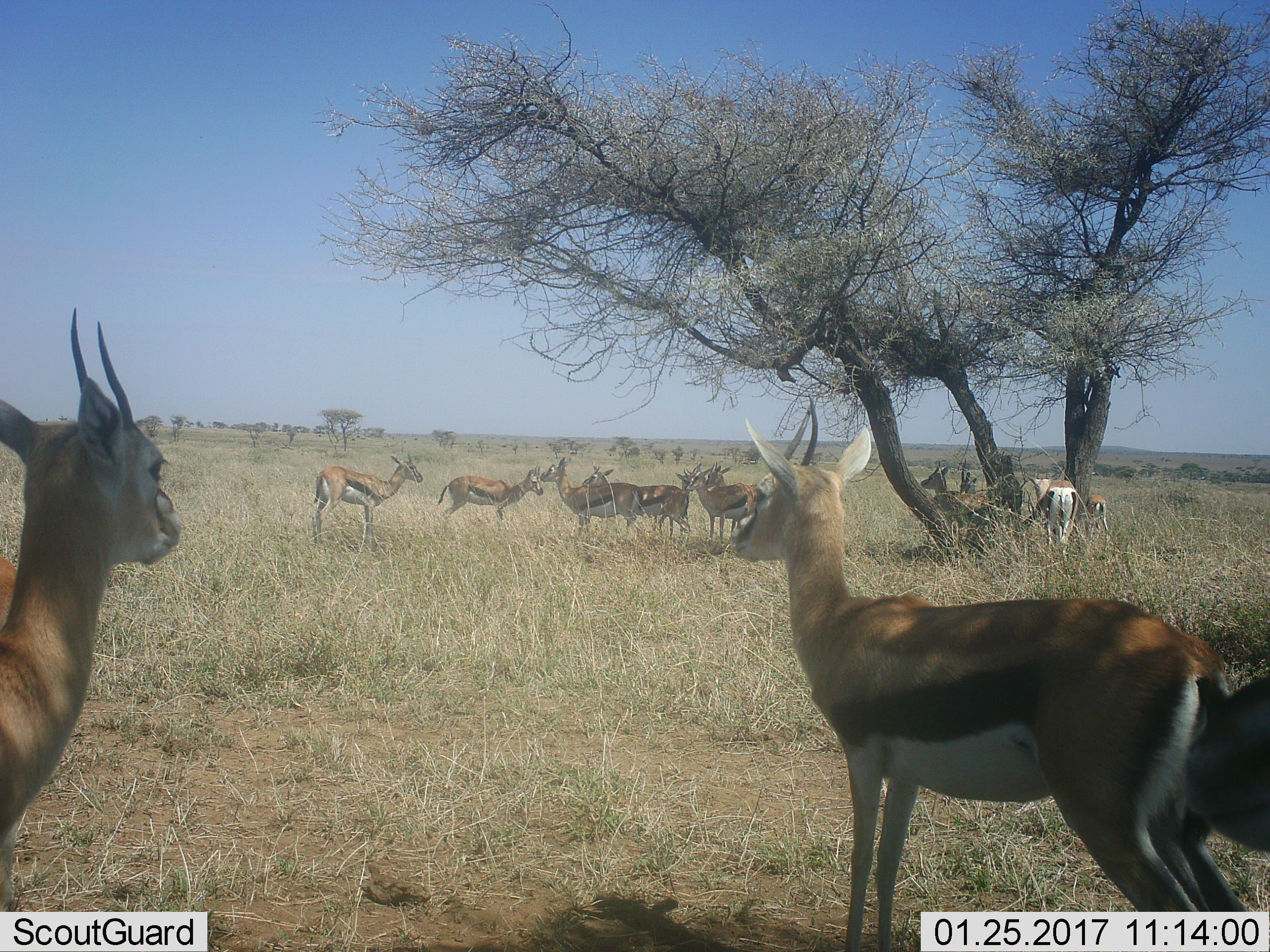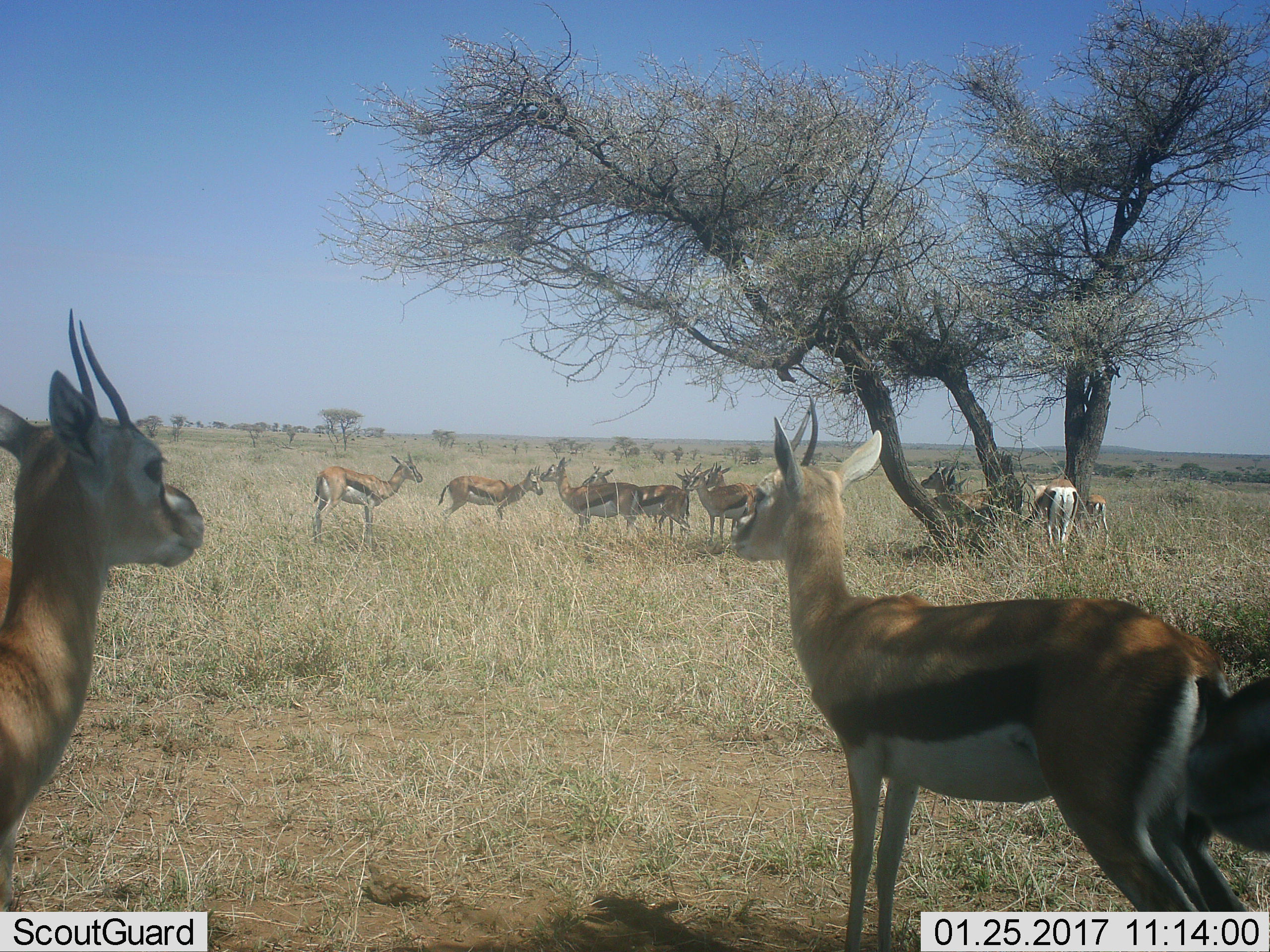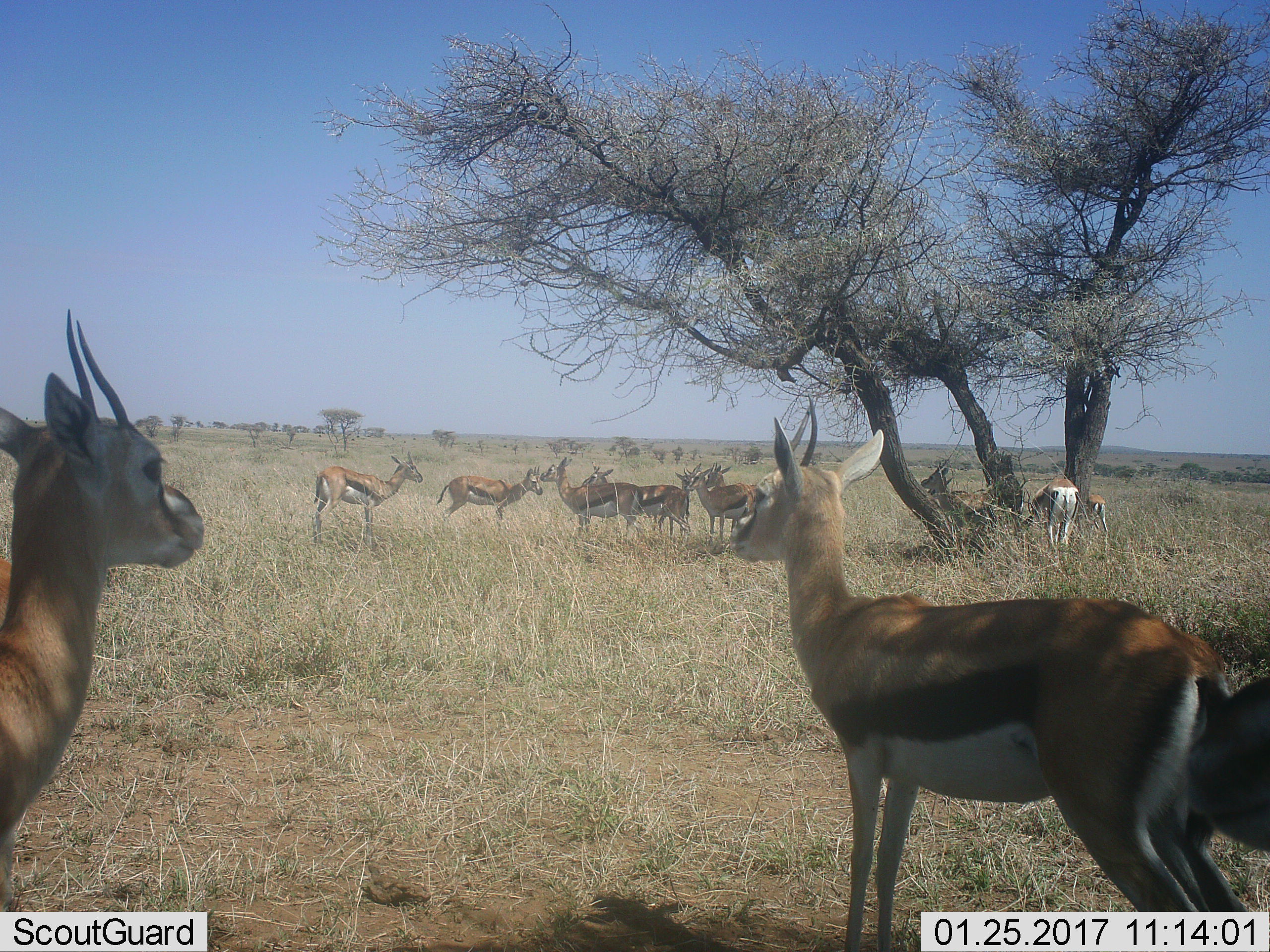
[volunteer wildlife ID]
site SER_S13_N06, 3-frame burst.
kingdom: Animalia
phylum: Chordata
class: Mammalia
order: Artiodactyla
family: Bovidae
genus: Eudorcas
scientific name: Eudorcas thomsonii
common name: thomson's gazelle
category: gazellethomsons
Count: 11-50.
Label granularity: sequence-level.